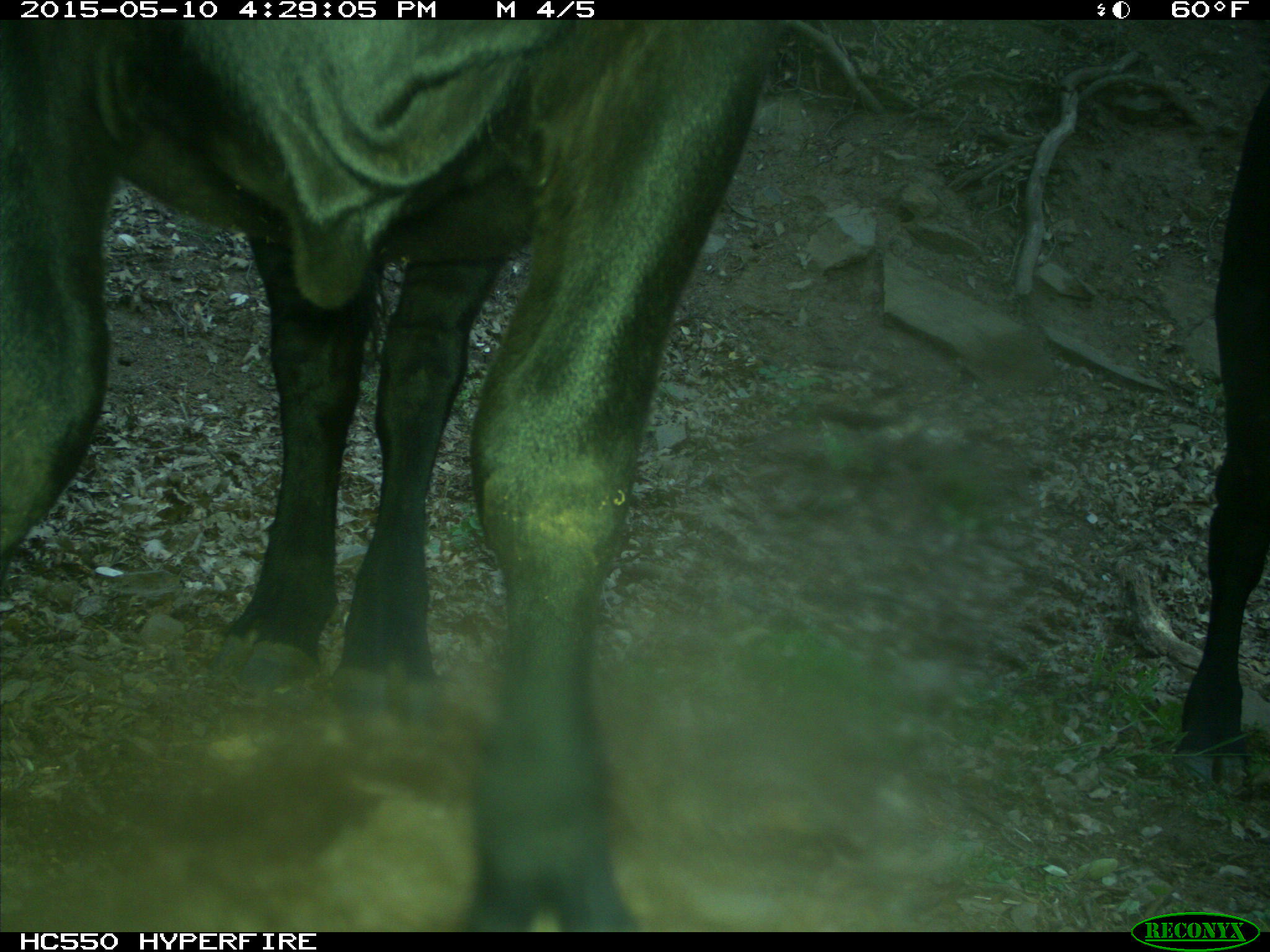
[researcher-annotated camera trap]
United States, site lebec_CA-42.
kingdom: Animalia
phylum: Chordata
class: Mammalia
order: Artiodactyla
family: Bovidae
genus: Bos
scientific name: Bos taurus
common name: domestic cow